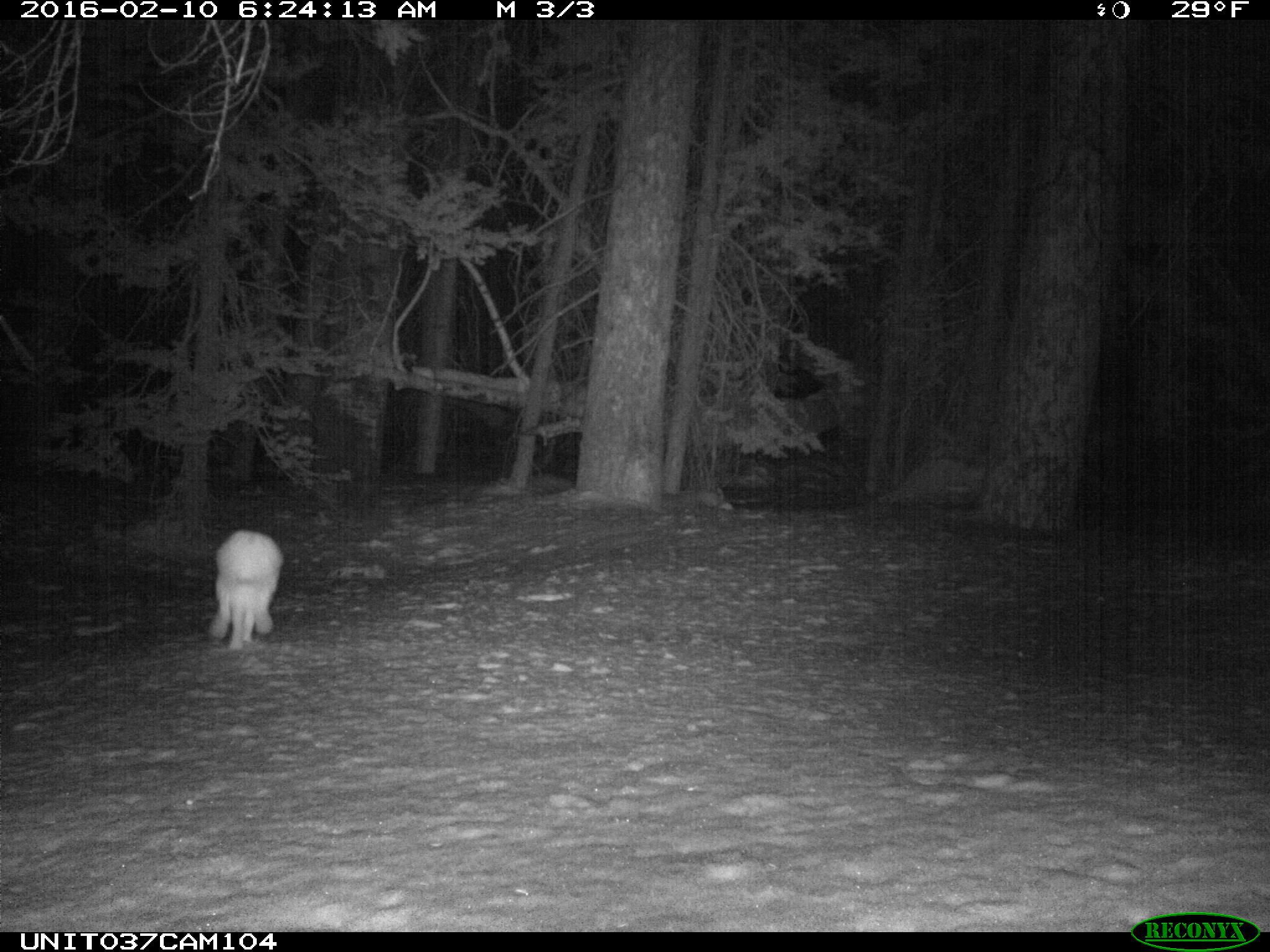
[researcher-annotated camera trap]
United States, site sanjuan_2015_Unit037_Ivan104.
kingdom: Animalia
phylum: Chordata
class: Mammalia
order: Lagomorpha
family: Leporidae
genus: Lepus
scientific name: Lepus americanus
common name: snowshoe hare